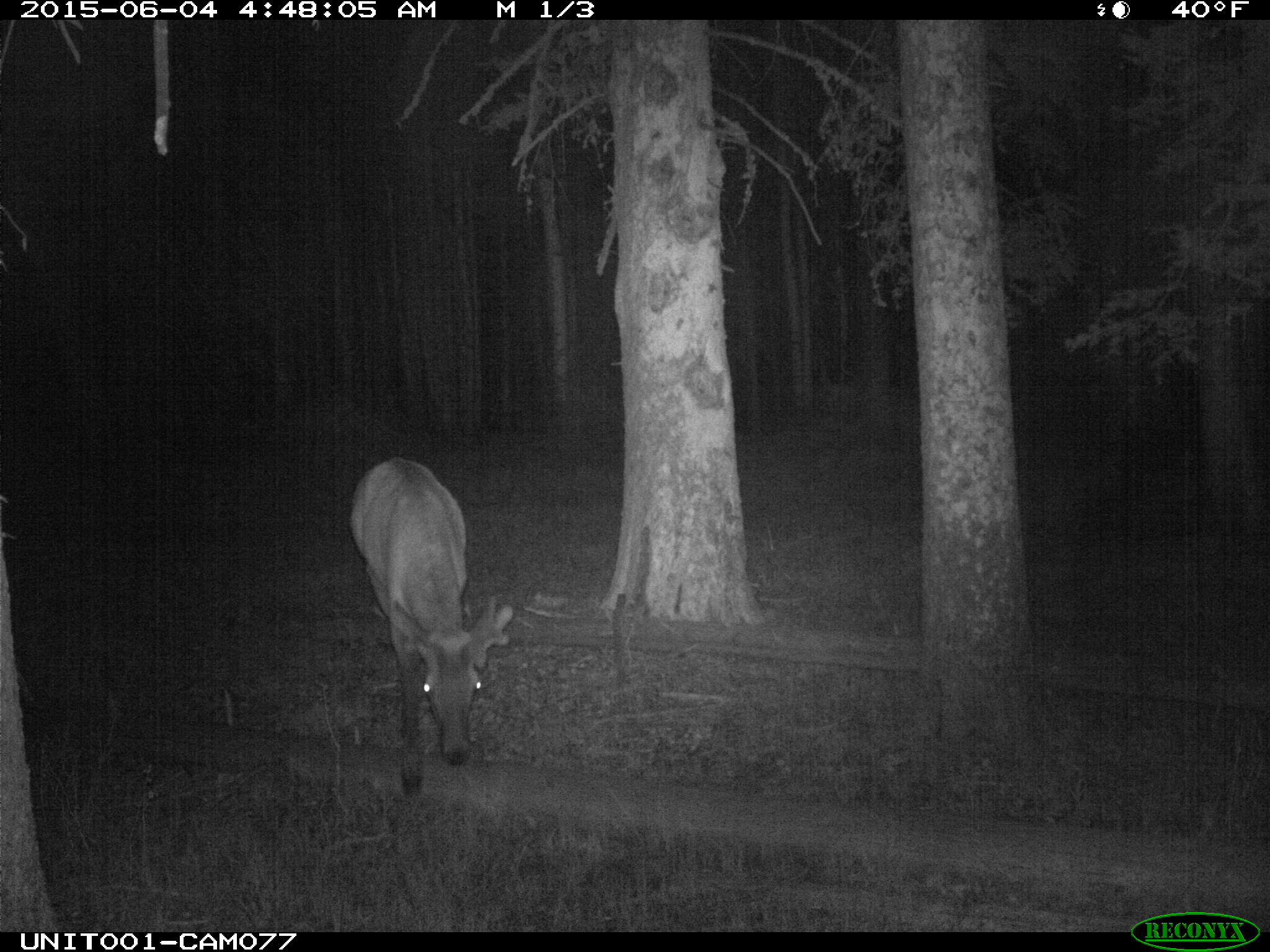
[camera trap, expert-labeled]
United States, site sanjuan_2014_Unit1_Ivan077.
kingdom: Animalia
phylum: Chordata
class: Mammalia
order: Artiodactyla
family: Cervidae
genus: Cervus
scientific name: Cervus elaphus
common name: red deer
Cervus elaphus (red deer).